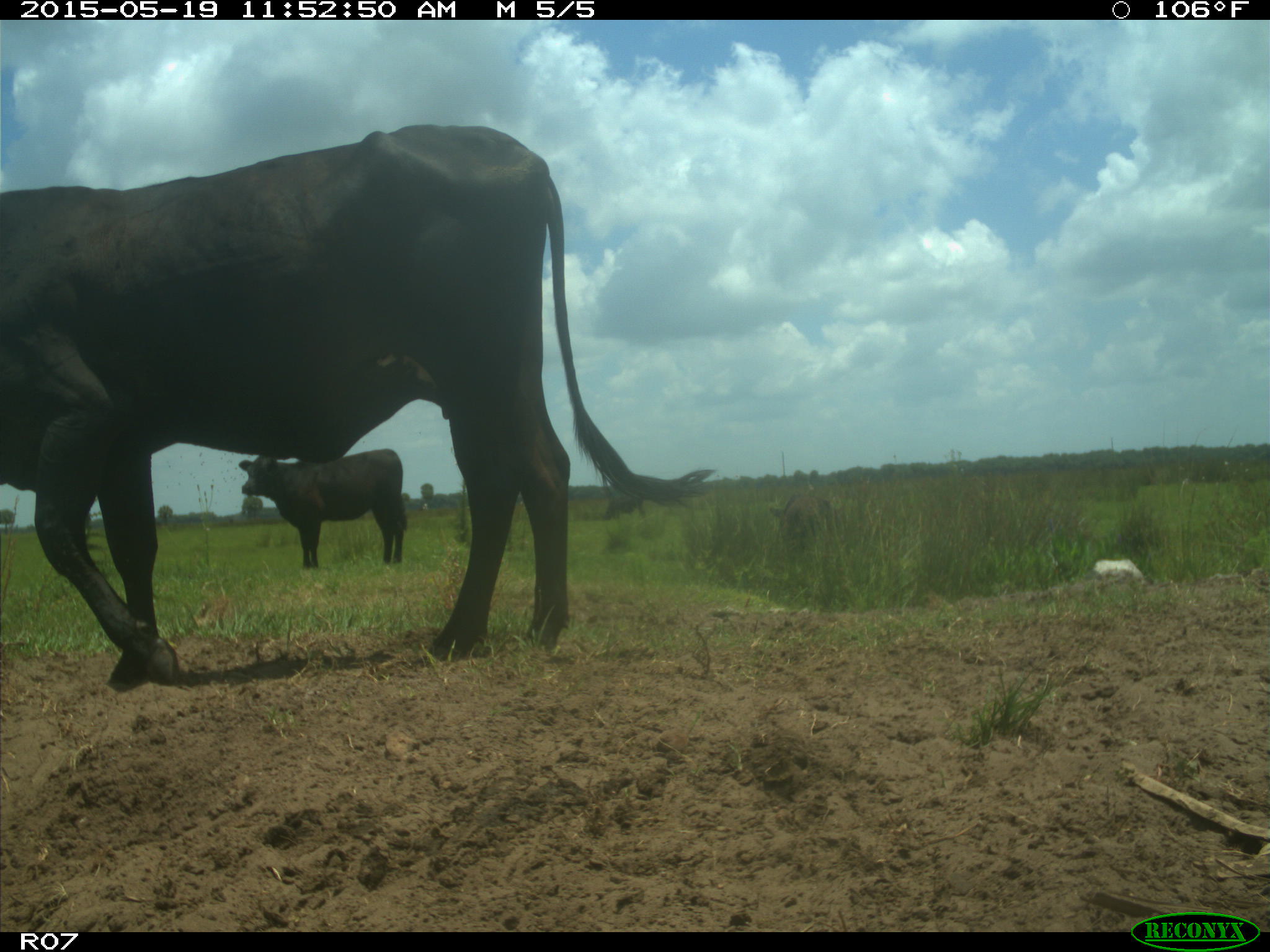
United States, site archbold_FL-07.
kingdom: Animalia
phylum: Chordata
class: Mammalia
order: Artiodactyla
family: Bovidae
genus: Bos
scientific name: Bos taurus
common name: domestic cow